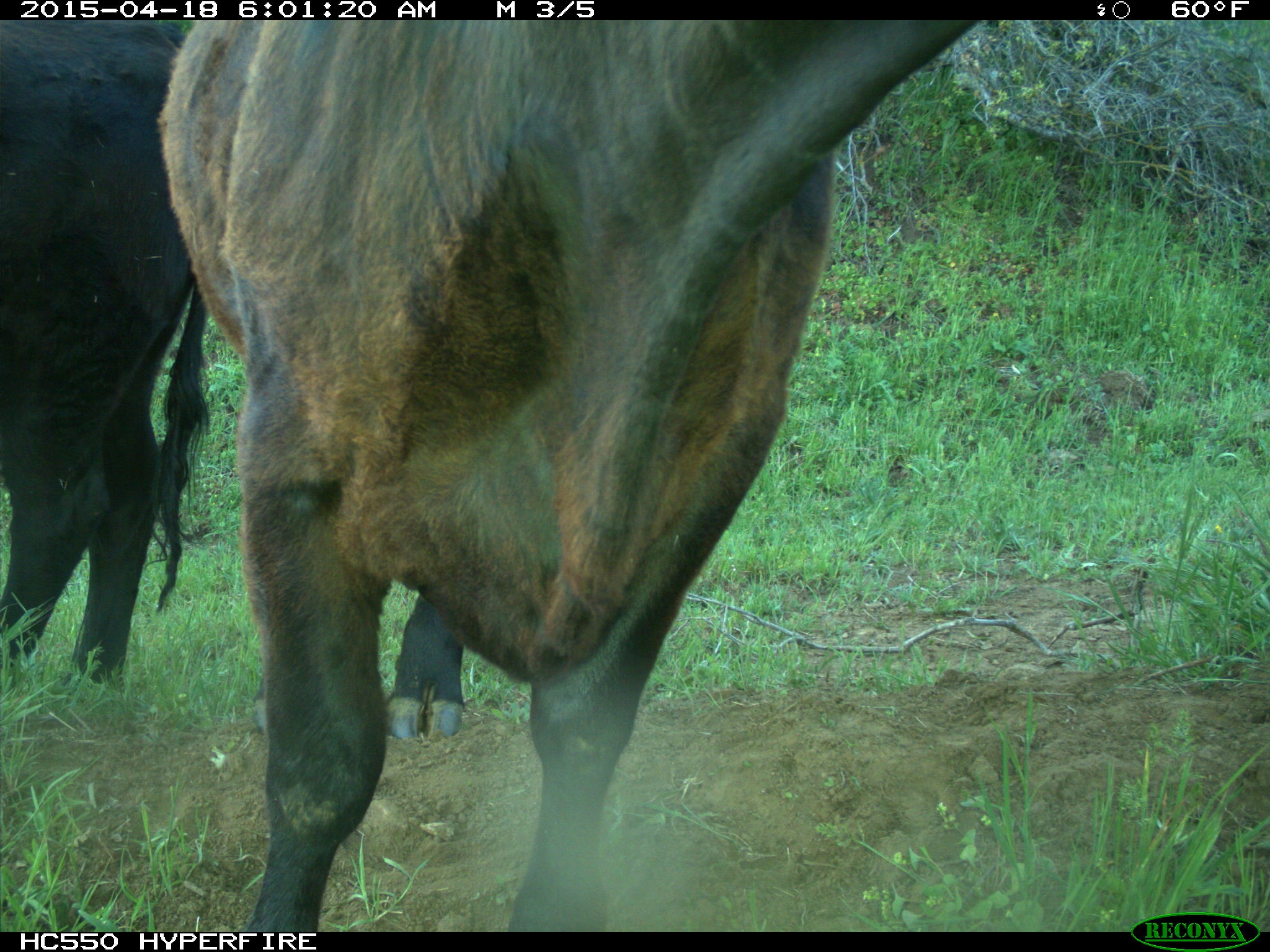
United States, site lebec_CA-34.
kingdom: Animalia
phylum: Chordata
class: Mammalia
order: Artiodactyla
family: Bovidae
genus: Bos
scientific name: Bos taurus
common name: domestic cow